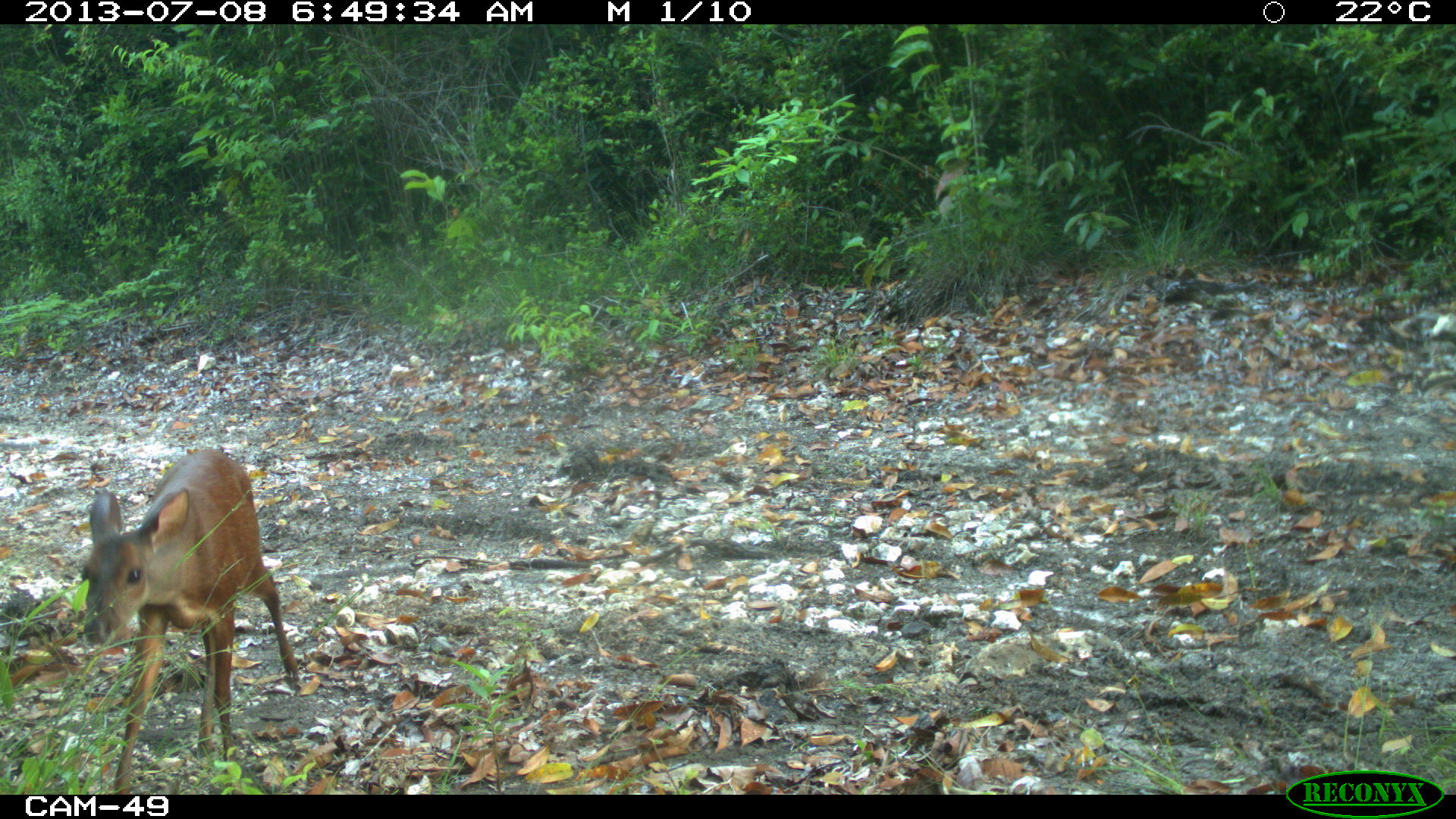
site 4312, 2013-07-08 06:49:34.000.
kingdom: Animalia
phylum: Chordata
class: Mammalia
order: Artiodactyla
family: Cervidae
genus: Mazama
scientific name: Mazama temama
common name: central american red brocket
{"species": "Mazama temama (central american red brocket)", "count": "1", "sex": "female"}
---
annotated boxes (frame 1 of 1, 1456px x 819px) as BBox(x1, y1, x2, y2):
mazama temama: BBox(77, 447, 301, 794)